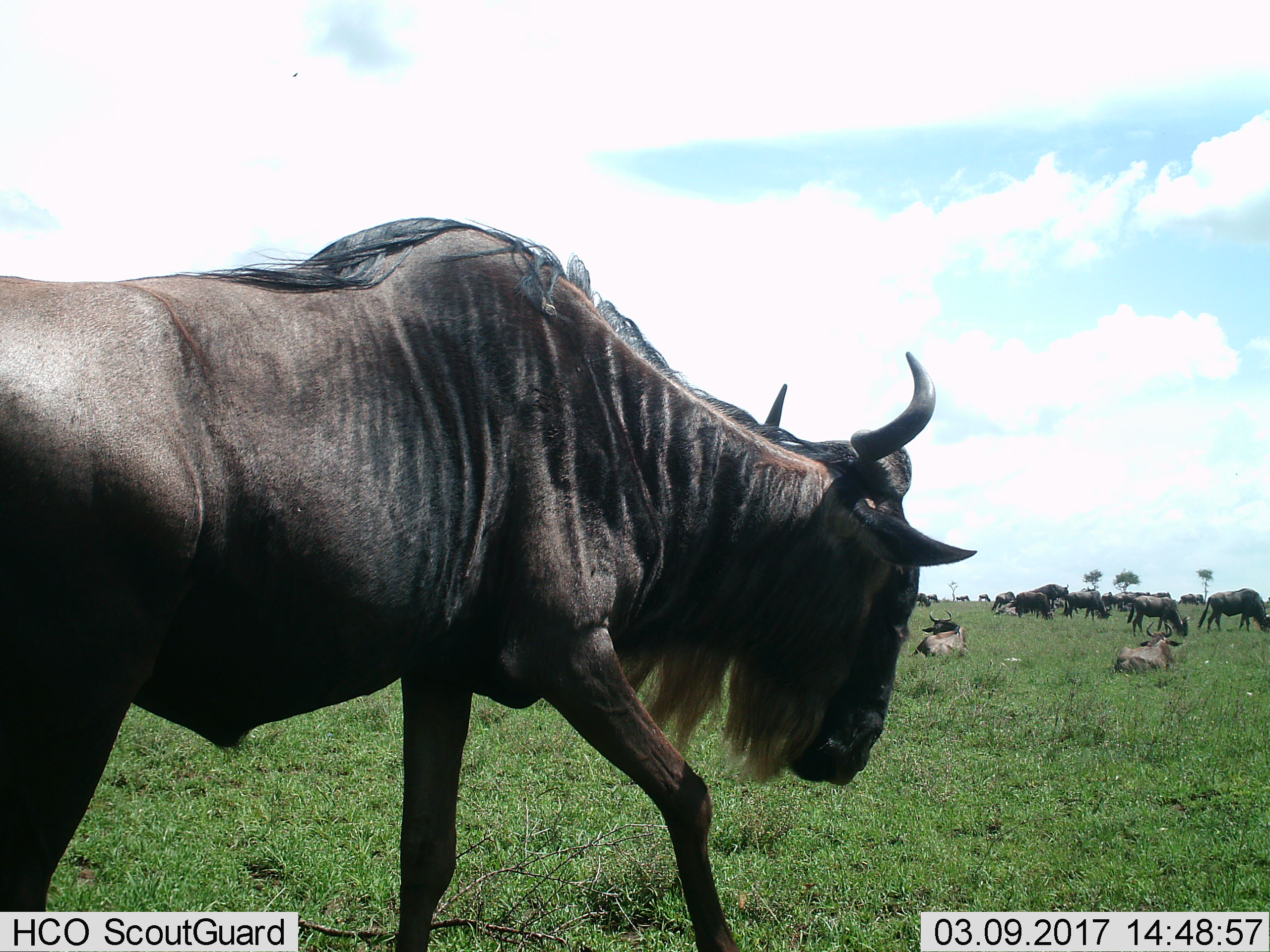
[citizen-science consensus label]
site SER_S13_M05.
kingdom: Animalia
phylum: Chordata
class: Mammalia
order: Artiodactyla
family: Bovidae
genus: Connochaetes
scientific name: Connochaetes taurinus taurinus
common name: blue wildebeest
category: wildebeestblue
Wildebeestblue (blue wildebeest) (Connochaetes taurinus taurinus), count 11-50. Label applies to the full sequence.